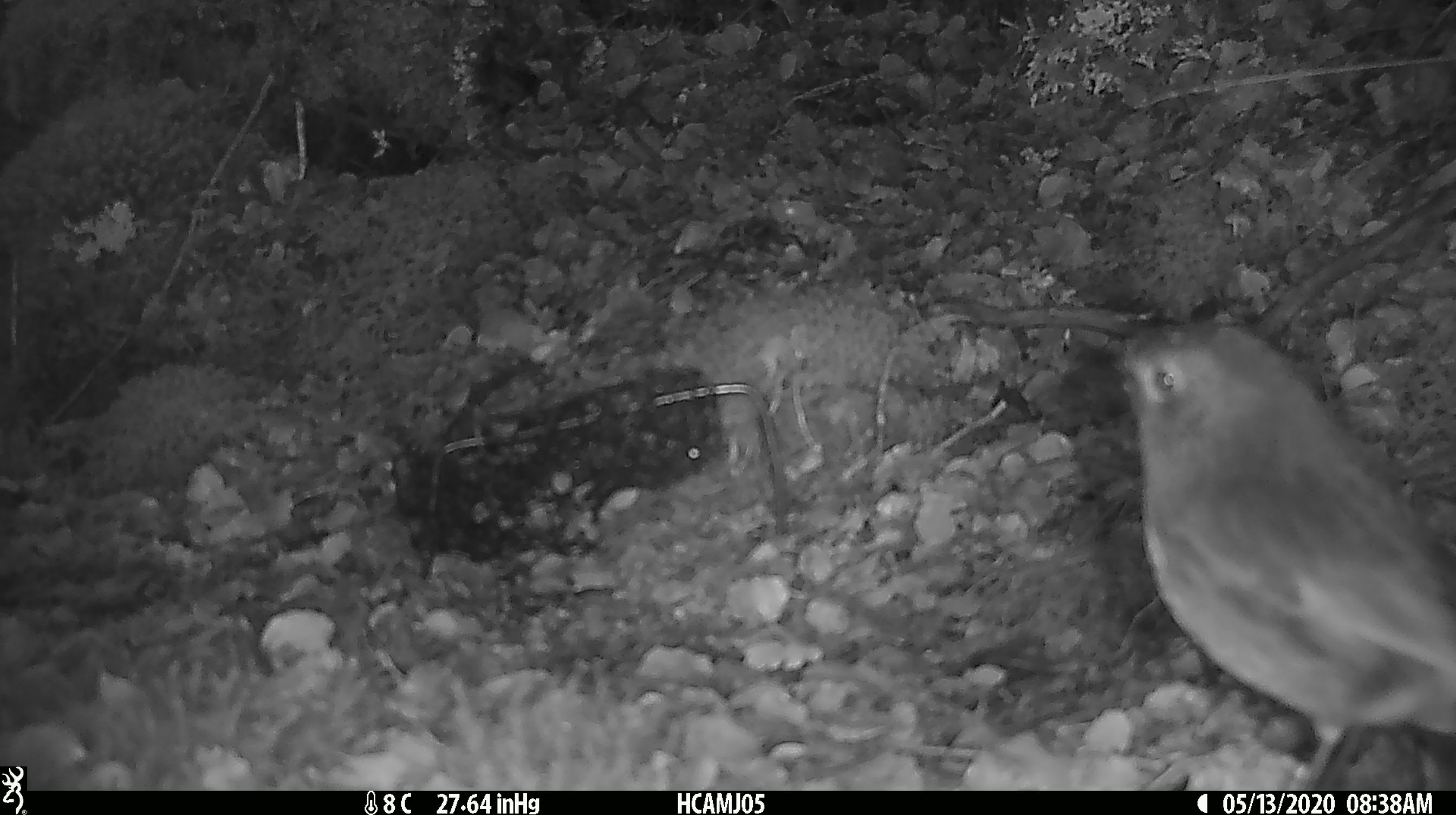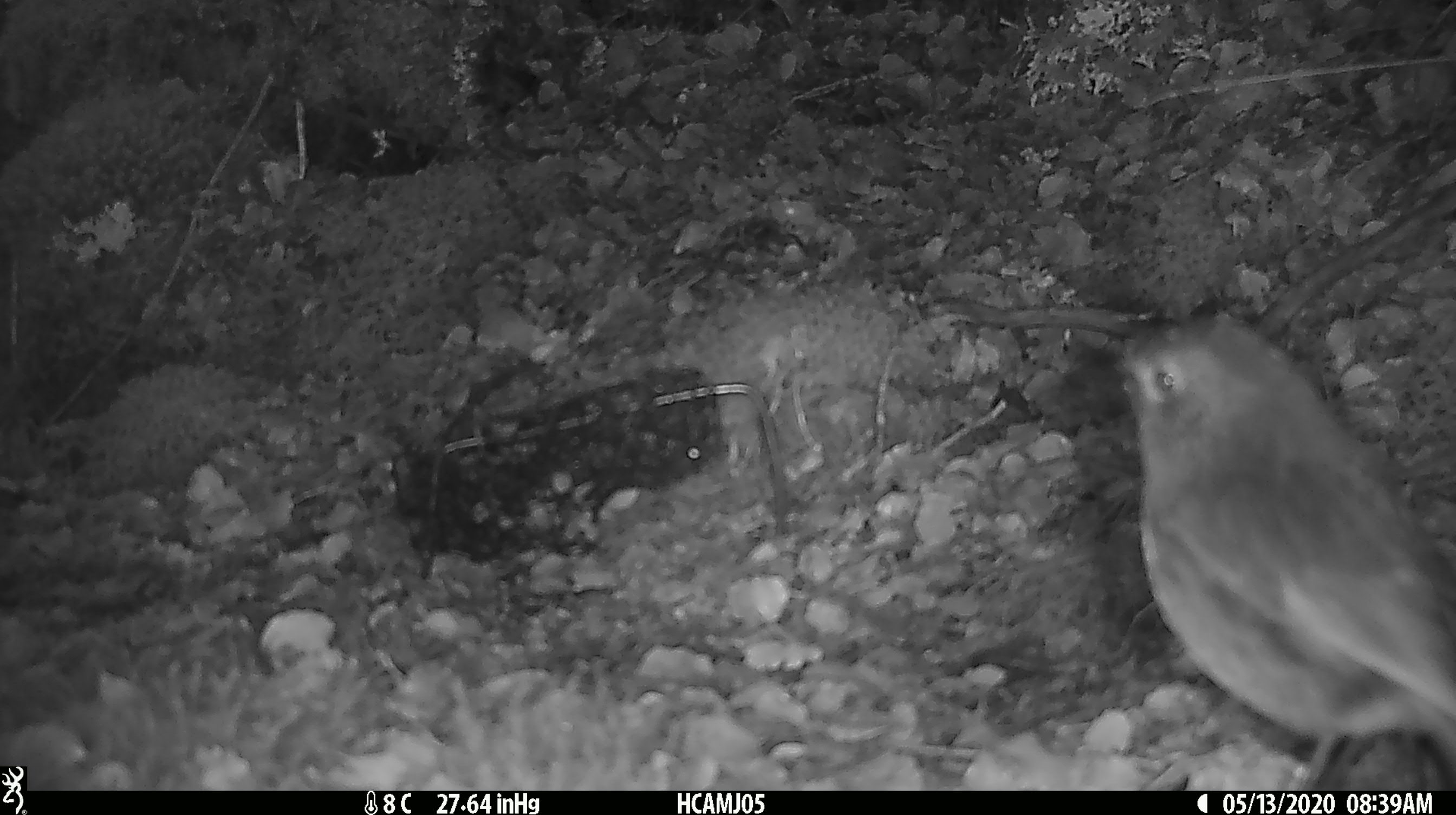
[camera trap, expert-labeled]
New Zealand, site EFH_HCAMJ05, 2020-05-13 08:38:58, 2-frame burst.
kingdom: Animalia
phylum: Chordata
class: Aves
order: Passeriformes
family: Petroicidae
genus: Petroica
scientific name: Petroica australis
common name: new zealand robin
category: robin